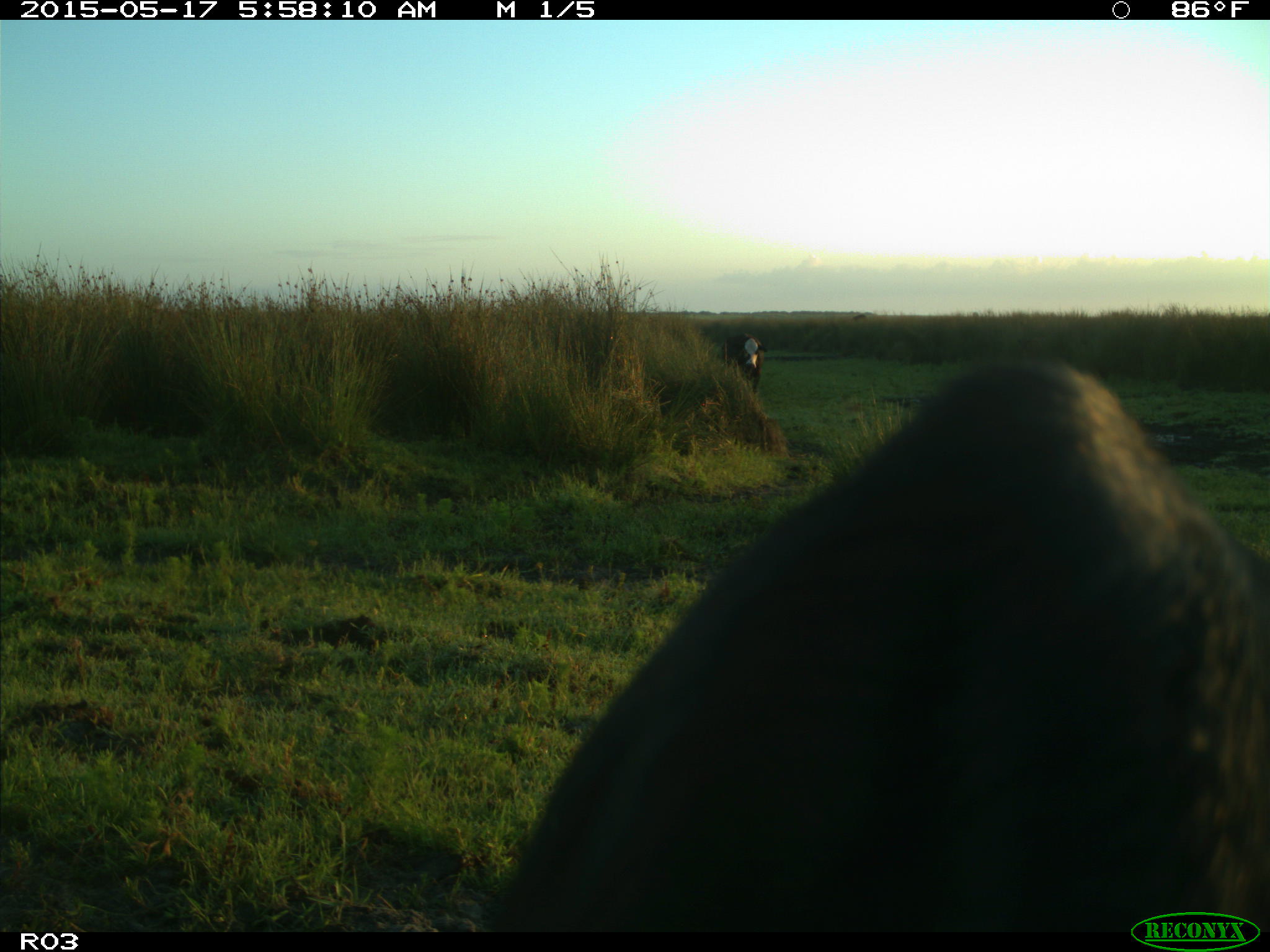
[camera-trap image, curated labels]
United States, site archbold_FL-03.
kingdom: Animalia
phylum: Chordata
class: Mammalia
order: Artiodactyla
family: Bovidae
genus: Bos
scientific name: Bos taurus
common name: domestic cow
Bos taurus (domestic cow).